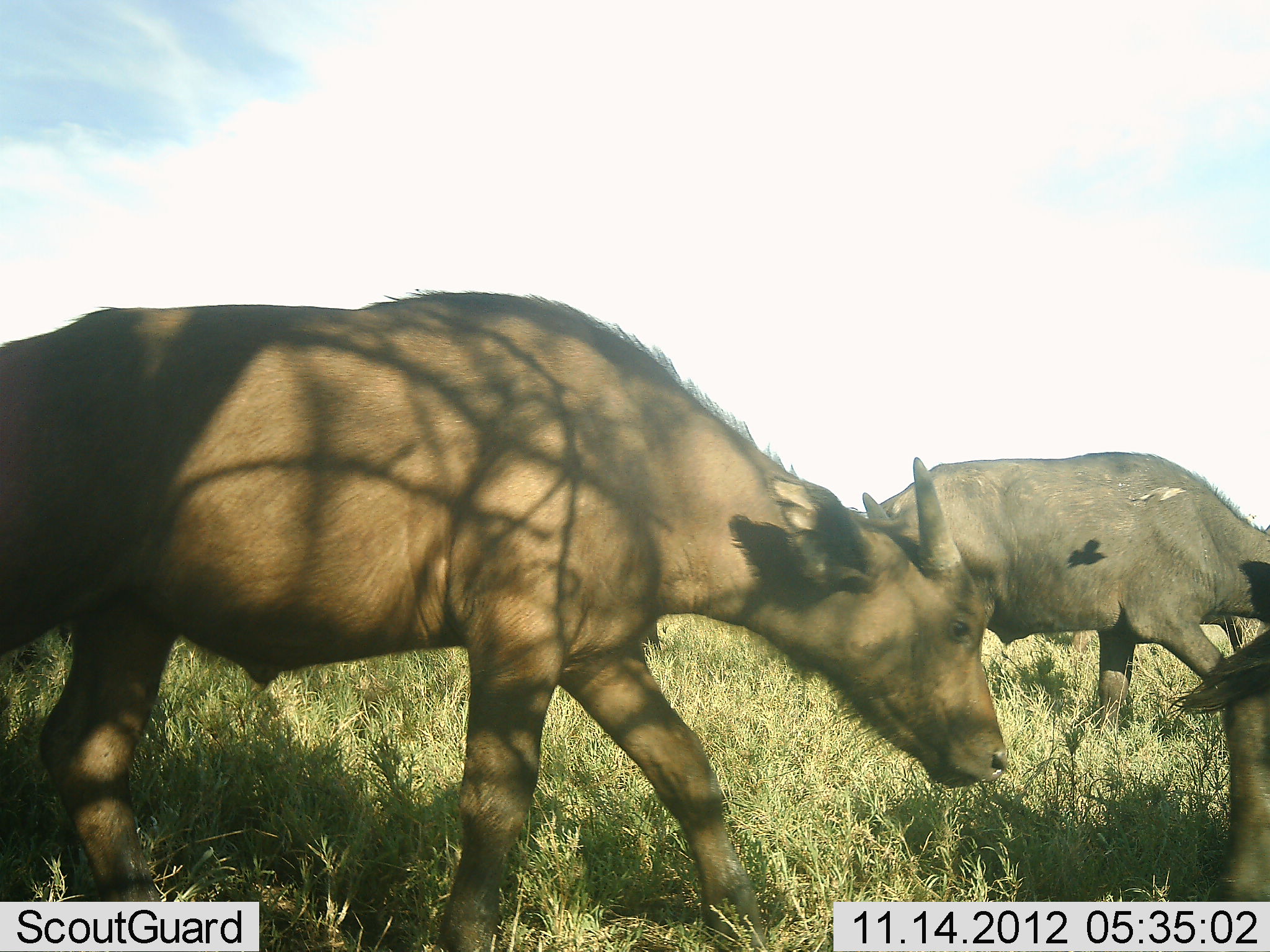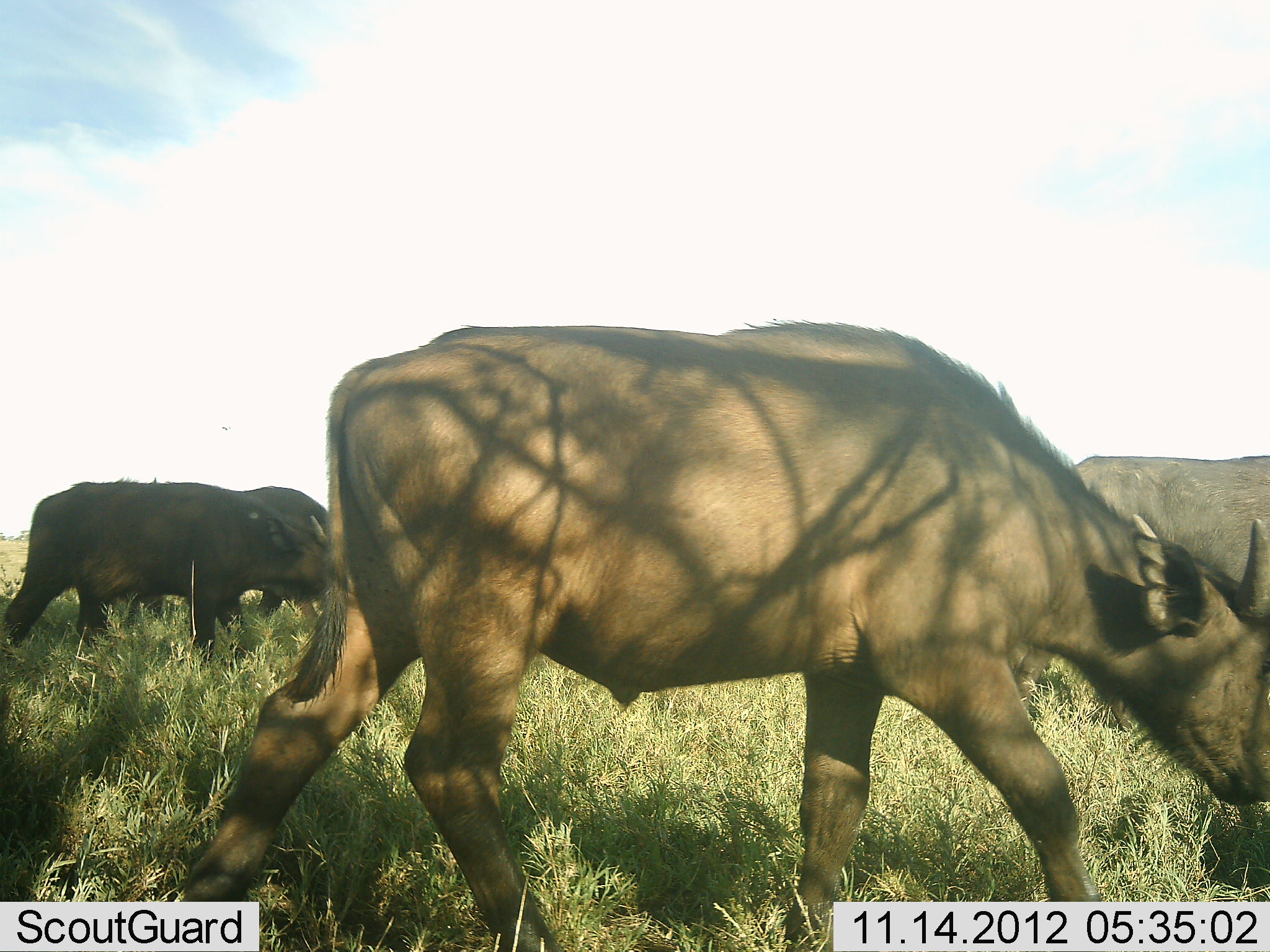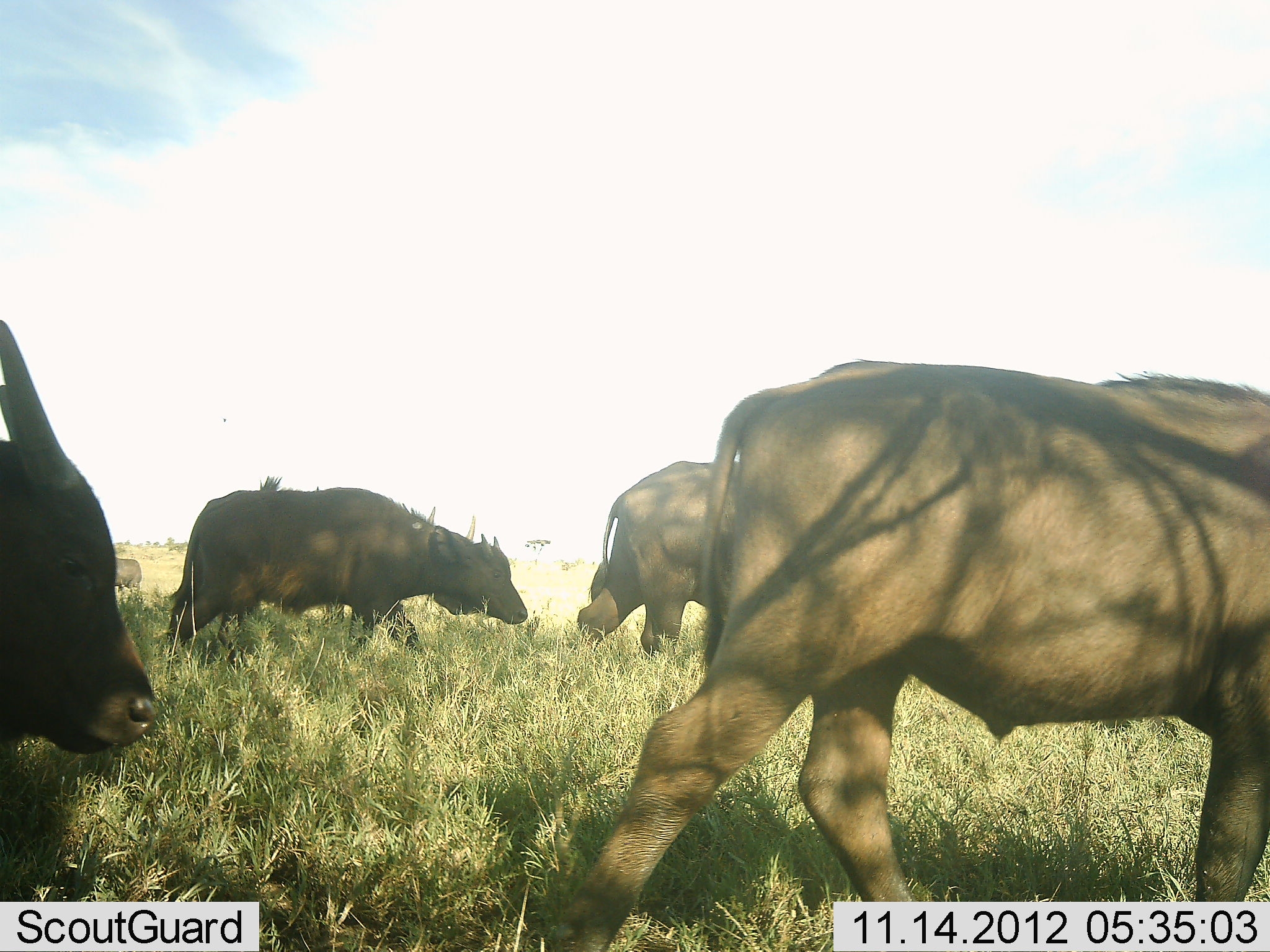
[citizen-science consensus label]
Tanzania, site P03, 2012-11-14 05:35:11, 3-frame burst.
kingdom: Animalia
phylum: Chordata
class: Mammalia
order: Artiodactyla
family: Bovidae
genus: Syncerus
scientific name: Syncerus caffer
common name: cape buffalo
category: buffalo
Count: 7.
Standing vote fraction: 10%.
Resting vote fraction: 0%.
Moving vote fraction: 100%.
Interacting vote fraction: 0%.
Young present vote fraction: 20%.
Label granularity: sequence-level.